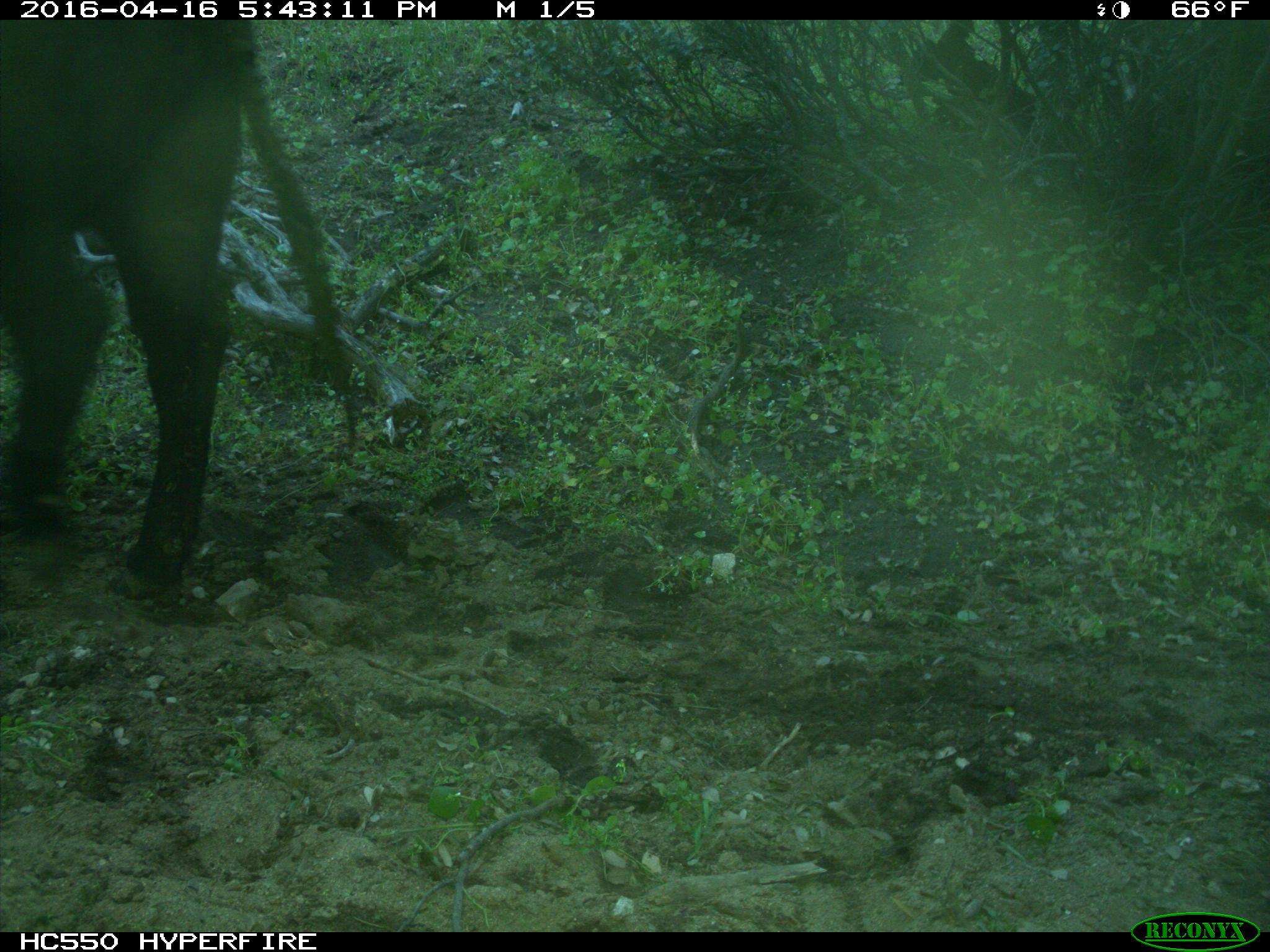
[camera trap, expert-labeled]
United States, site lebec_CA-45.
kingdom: Animalia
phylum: Chordata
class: Mammalia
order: Artiodactyla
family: Bovidae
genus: Bos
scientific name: Bos taurus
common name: domestic cow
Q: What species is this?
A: Bos taurus (domestic cow).